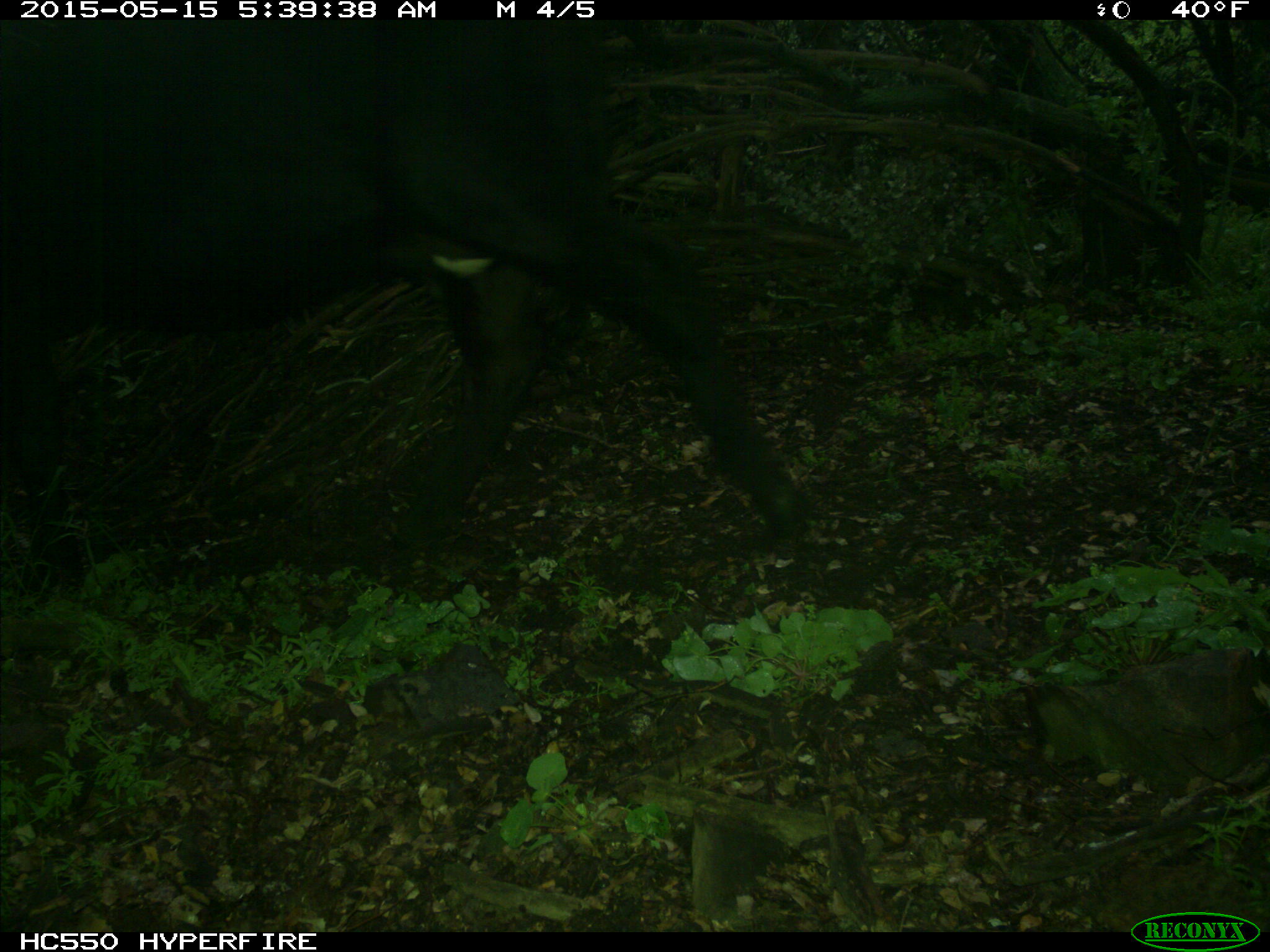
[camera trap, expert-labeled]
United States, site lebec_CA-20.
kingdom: Animalia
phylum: Chordata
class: Mammalia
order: Artiodactyla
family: Bovidae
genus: Bos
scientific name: Bos taurus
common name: domestic cow